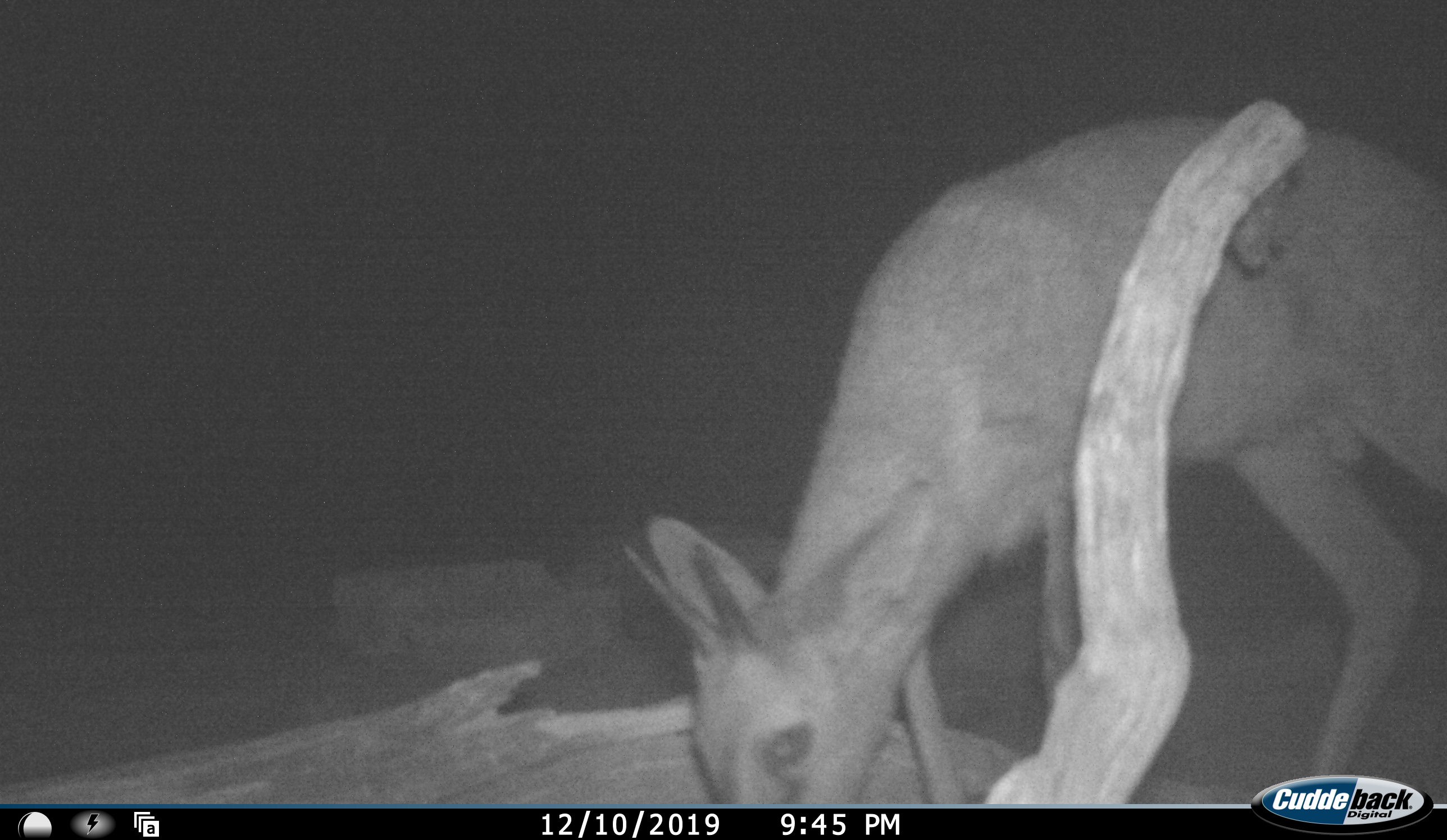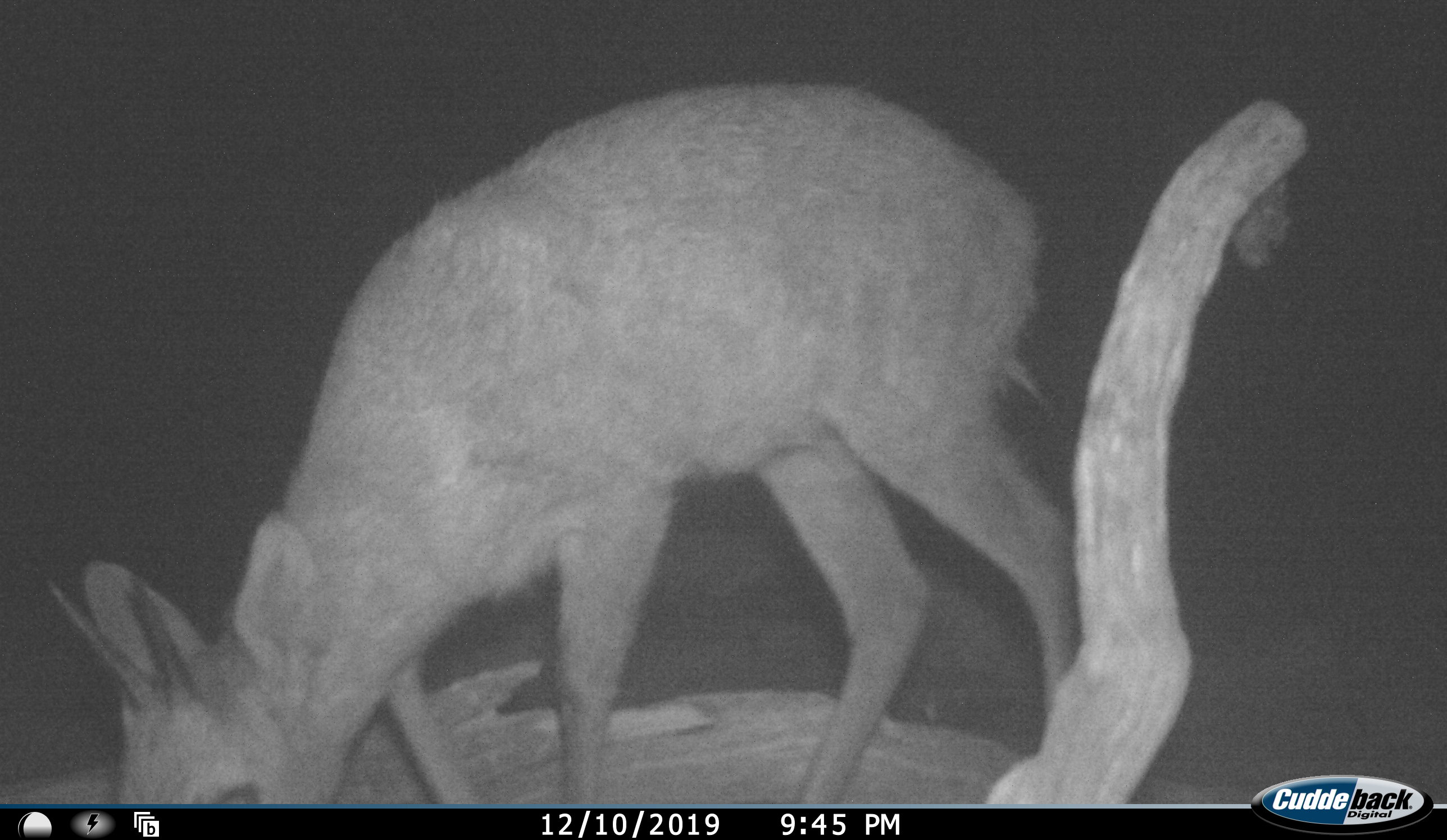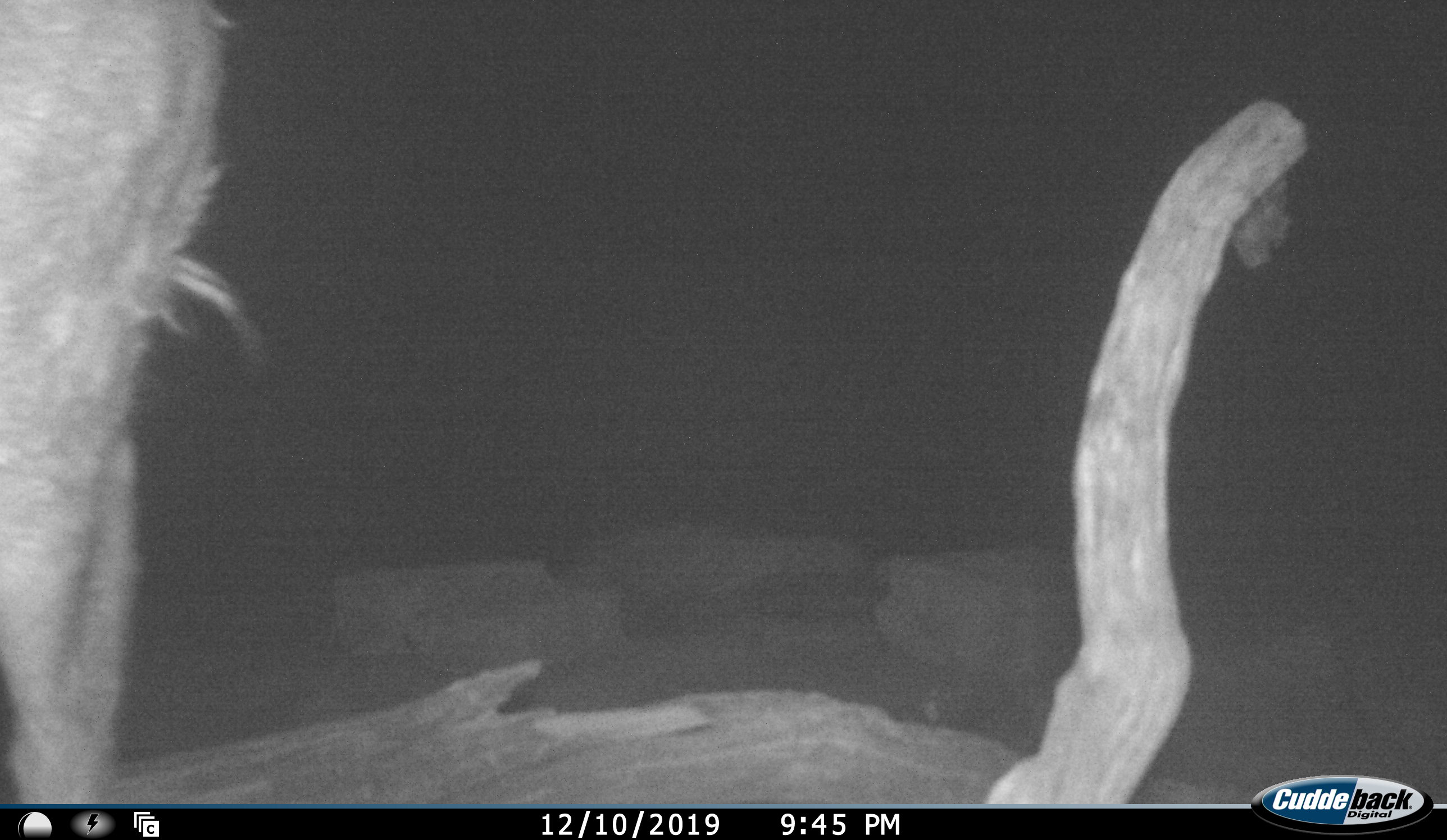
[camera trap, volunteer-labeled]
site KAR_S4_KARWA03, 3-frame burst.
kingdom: Animalia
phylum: Chordata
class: Mammalia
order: Artiodactyla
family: Bovidae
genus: Sylvicapra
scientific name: Sylvicapra grimmia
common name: common duiker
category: duikercommongrey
Duikercommongrey (common duiker) (Sylvicapra grimmia), count 1. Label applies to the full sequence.